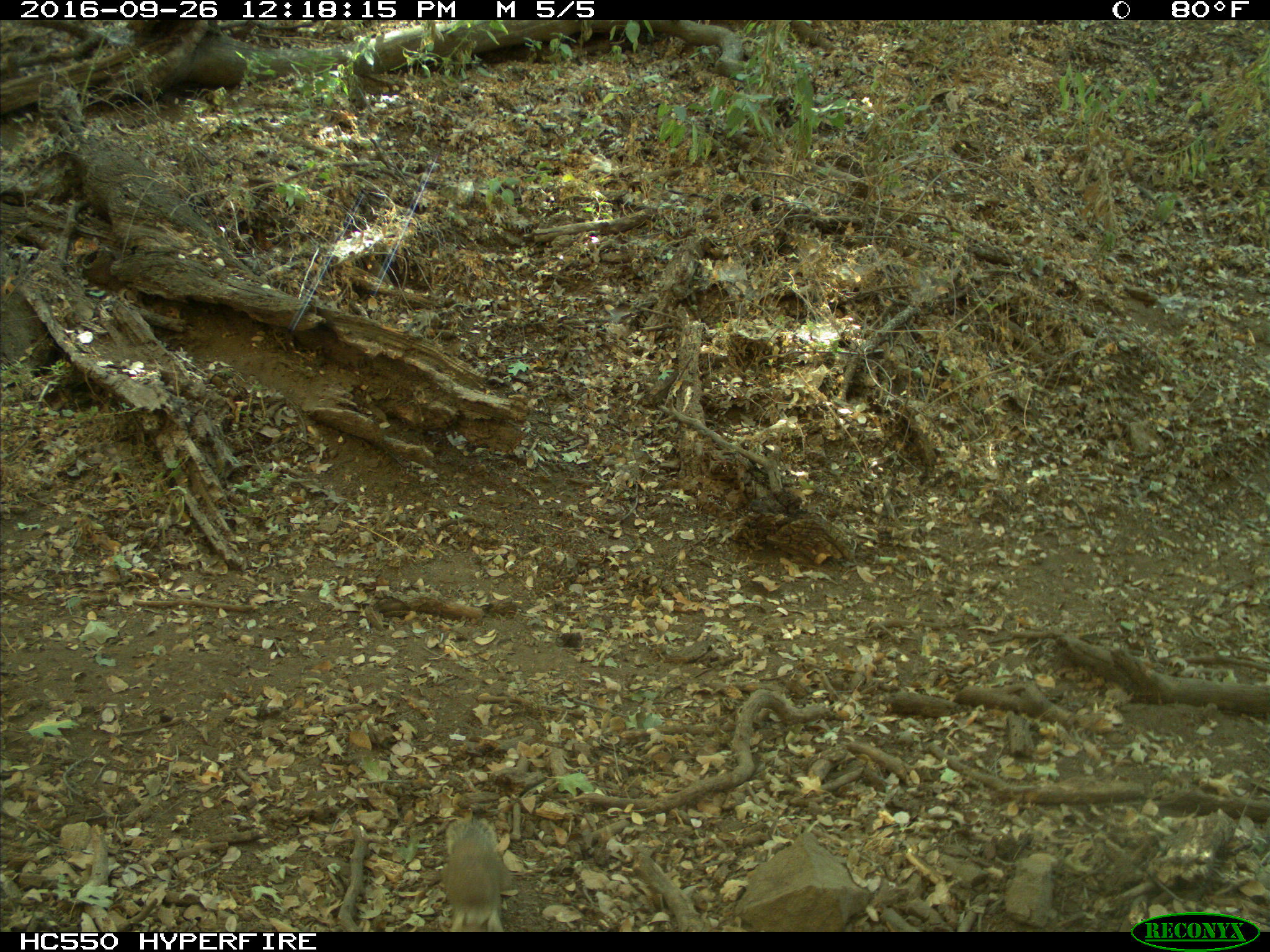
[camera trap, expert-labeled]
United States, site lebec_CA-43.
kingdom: Animalia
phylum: Chordata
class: Mammalia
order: Rodentia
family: Sciuridae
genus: Otospermophilus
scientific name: Otospermophilus beecheyi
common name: california ground squirrel